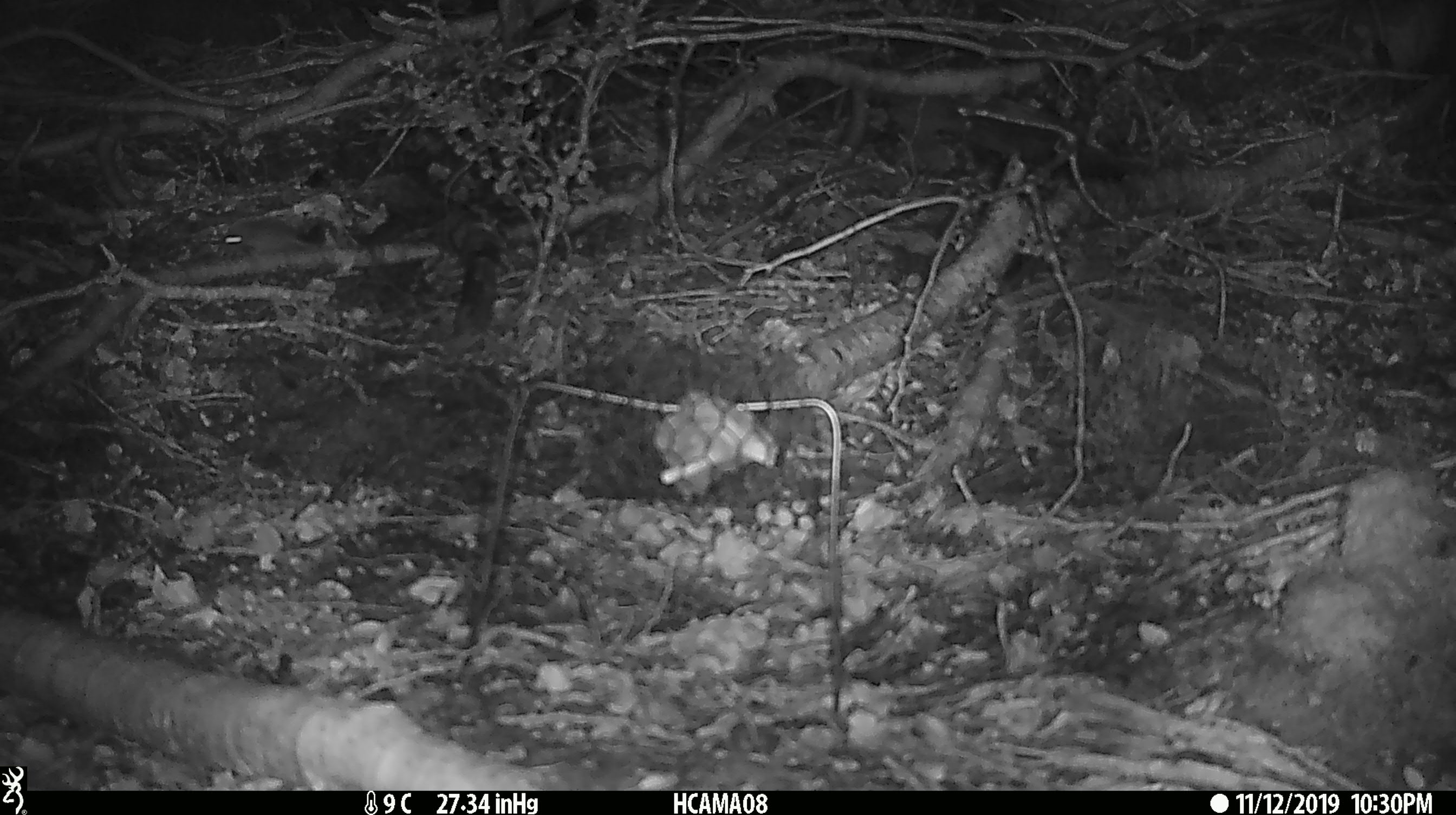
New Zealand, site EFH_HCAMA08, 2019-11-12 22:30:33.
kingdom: Animalia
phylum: Chordata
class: Mammalia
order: Rodentia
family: Muridae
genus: Mus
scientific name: Mus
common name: mouse